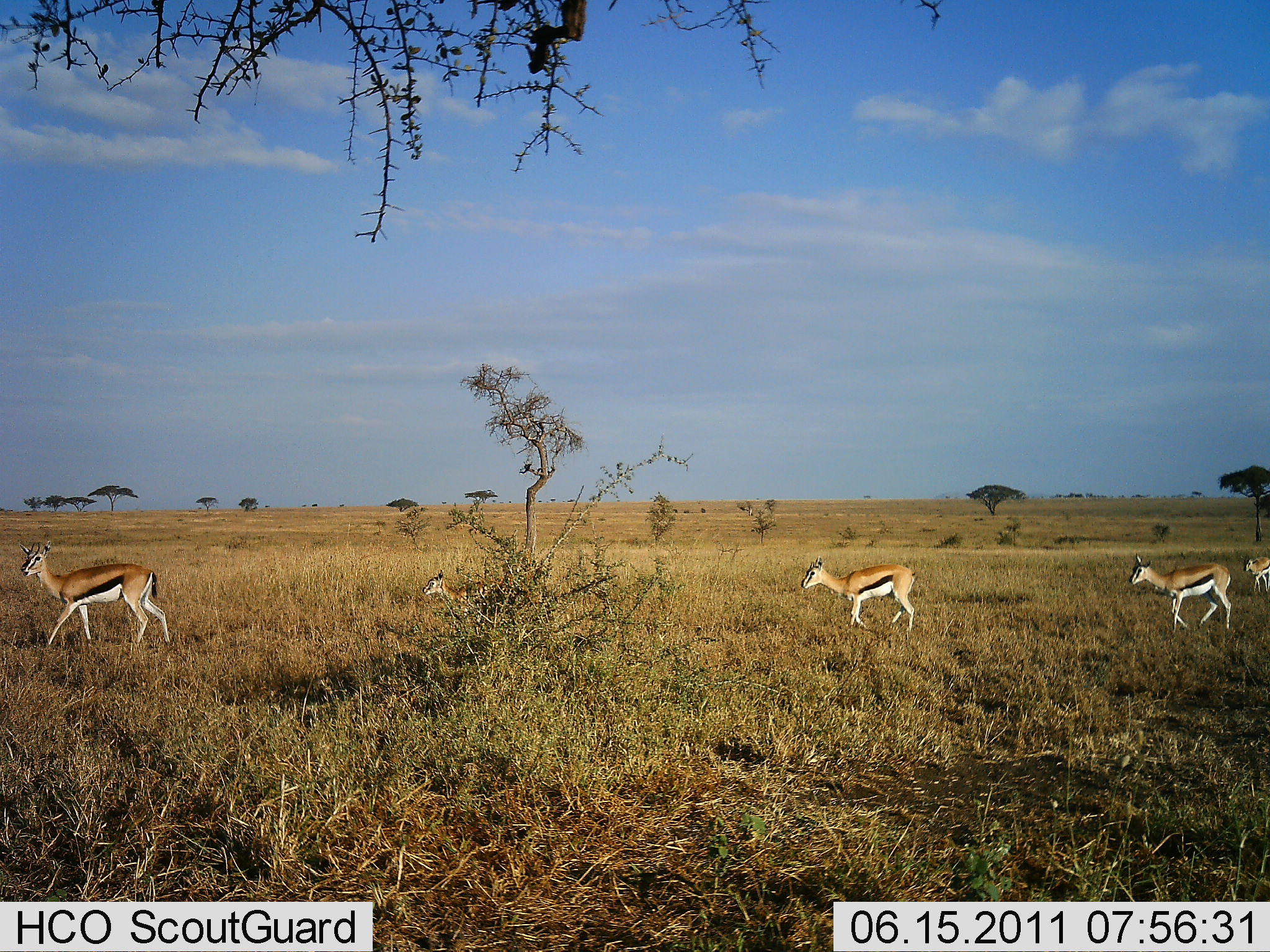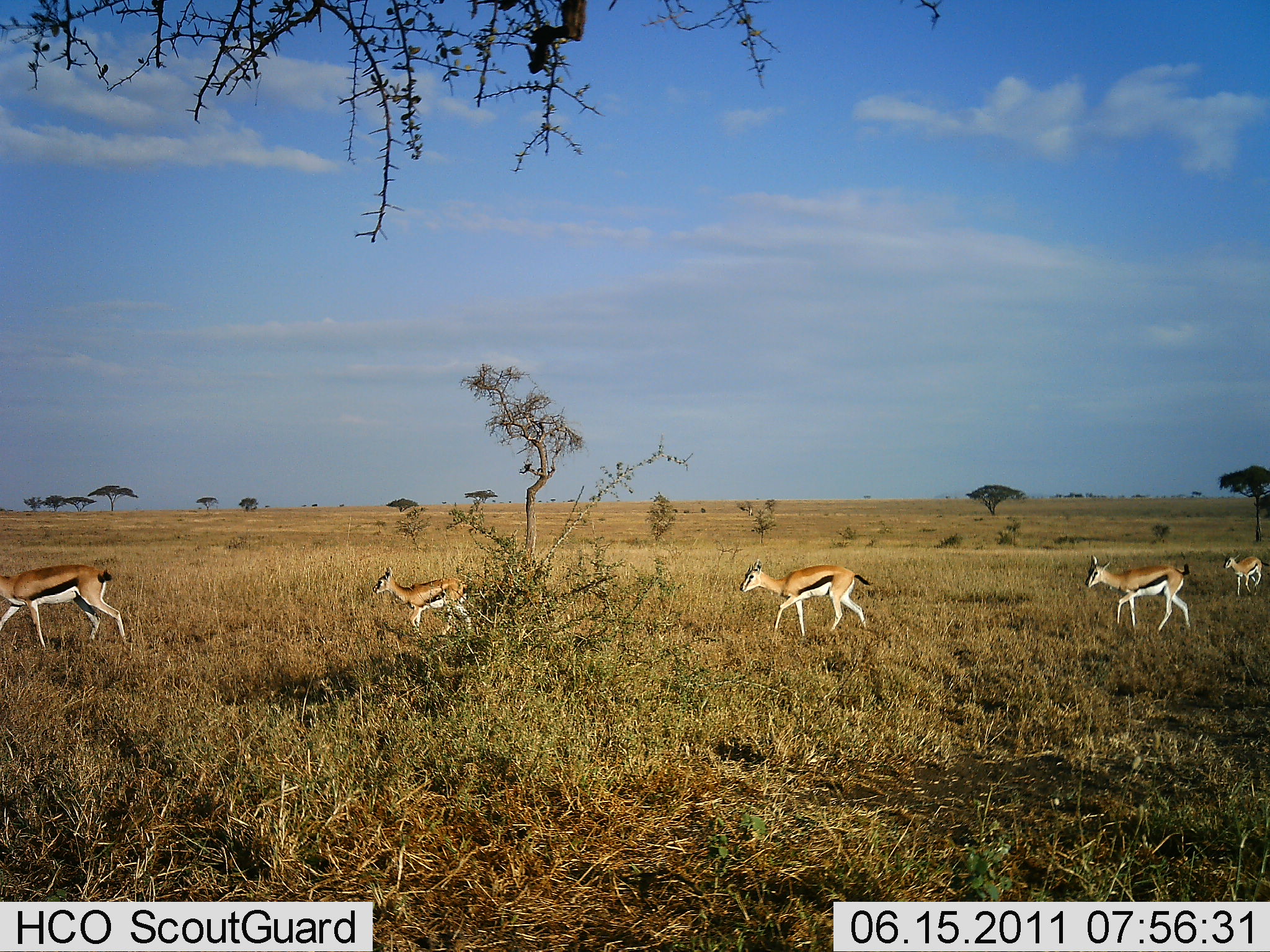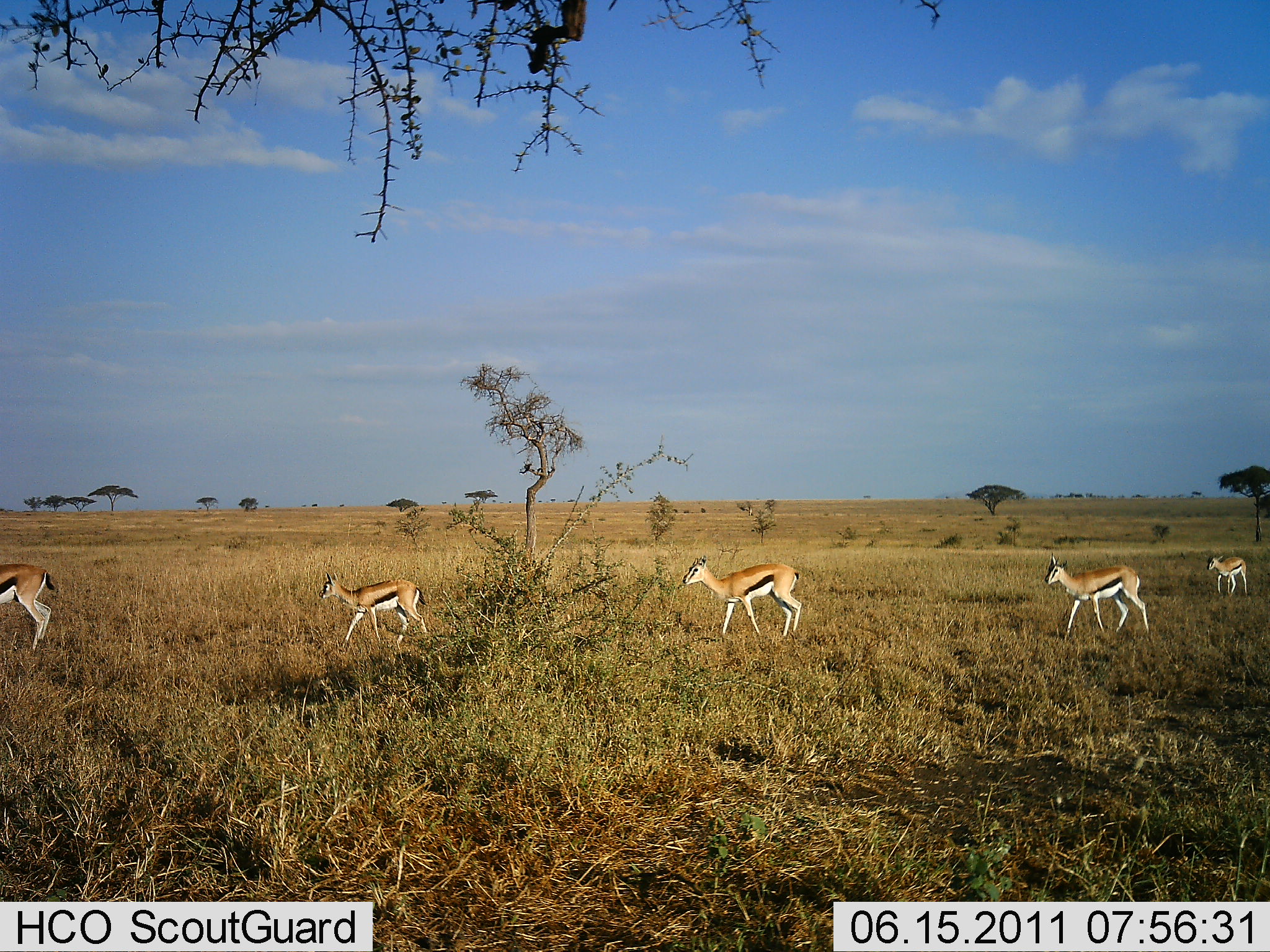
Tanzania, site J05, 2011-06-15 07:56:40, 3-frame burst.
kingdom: Animalia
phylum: Chordata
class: Mammalia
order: Artiodactyla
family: Bovidae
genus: Eudorcas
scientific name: Eudorcas thomsonii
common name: thomson's gazelle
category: gazellethomsons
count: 5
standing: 10%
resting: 0%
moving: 100%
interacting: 0%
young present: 10%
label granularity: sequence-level